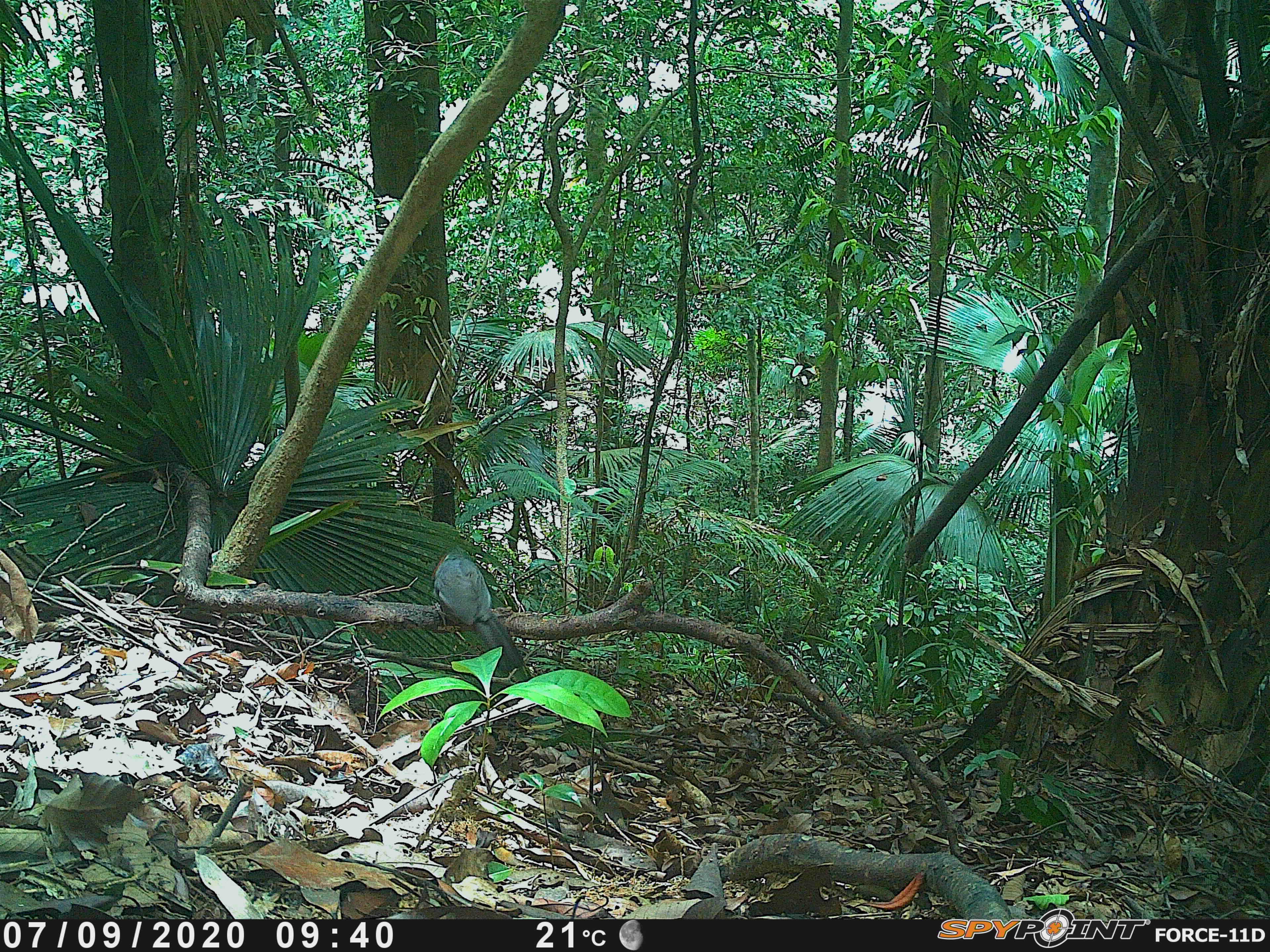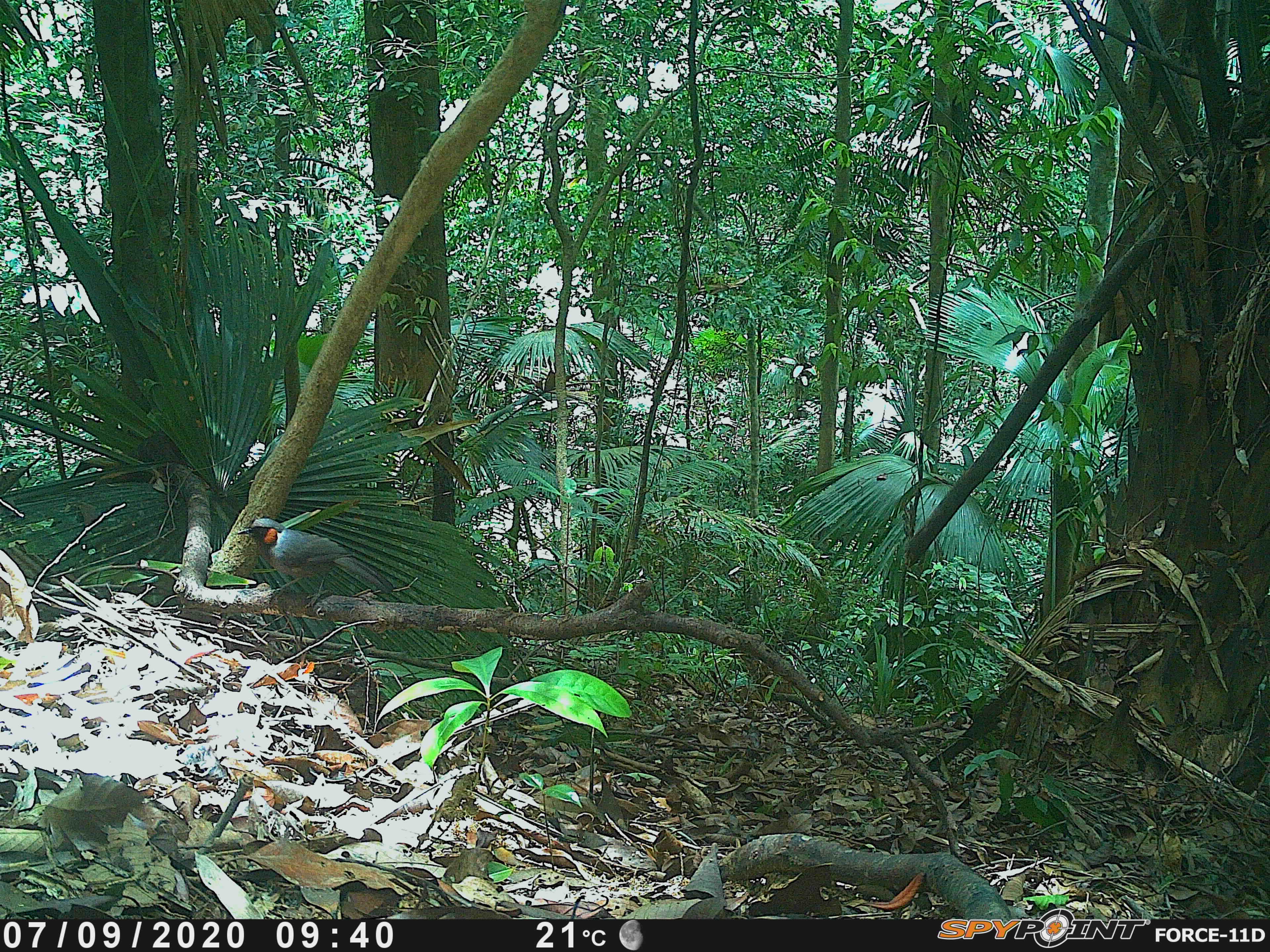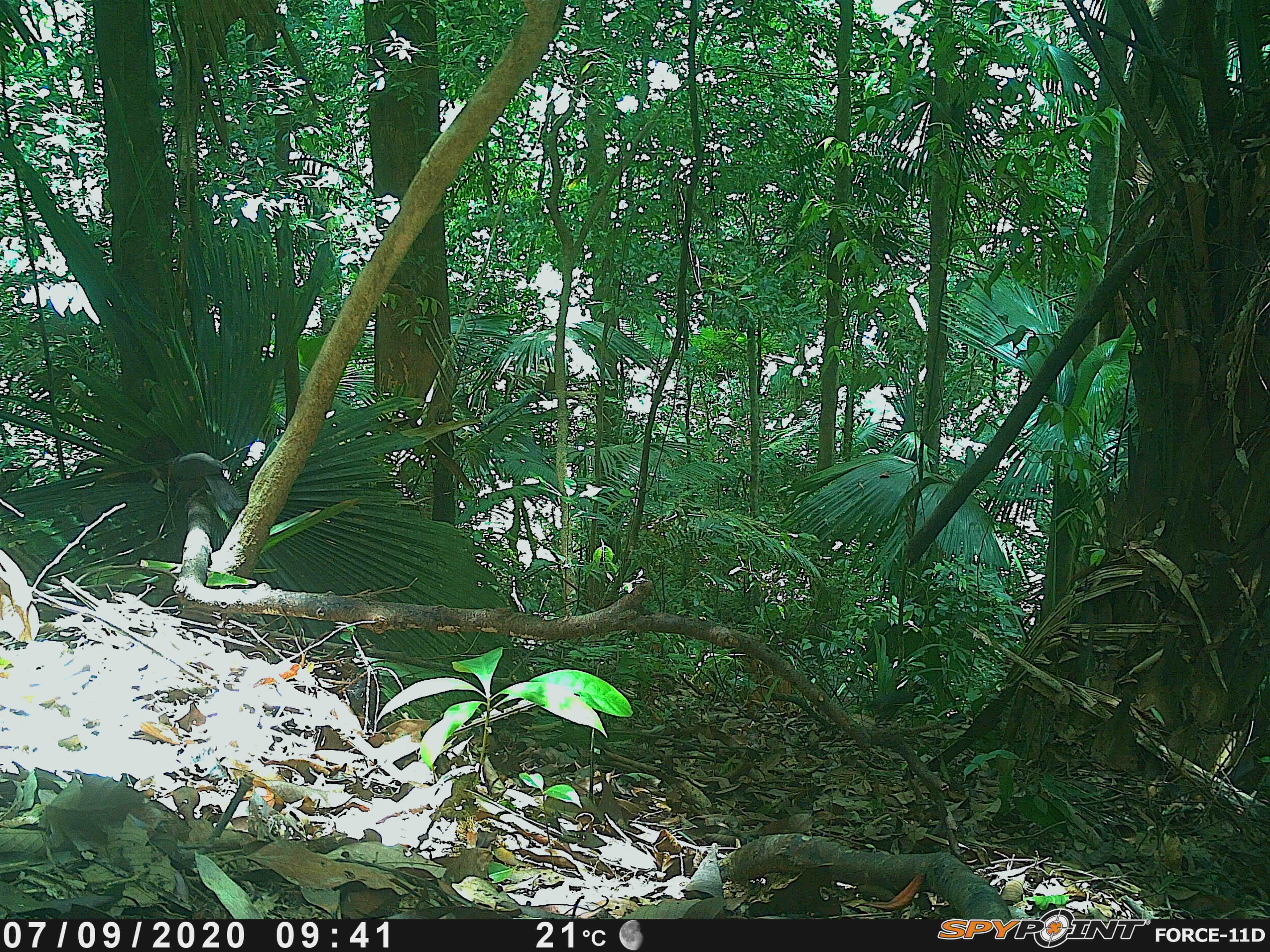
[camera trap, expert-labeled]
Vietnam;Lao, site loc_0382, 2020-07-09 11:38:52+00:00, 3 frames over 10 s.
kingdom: Animalia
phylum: Chordata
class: Aves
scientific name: Aves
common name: bird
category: unidentified bird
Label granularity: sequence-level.